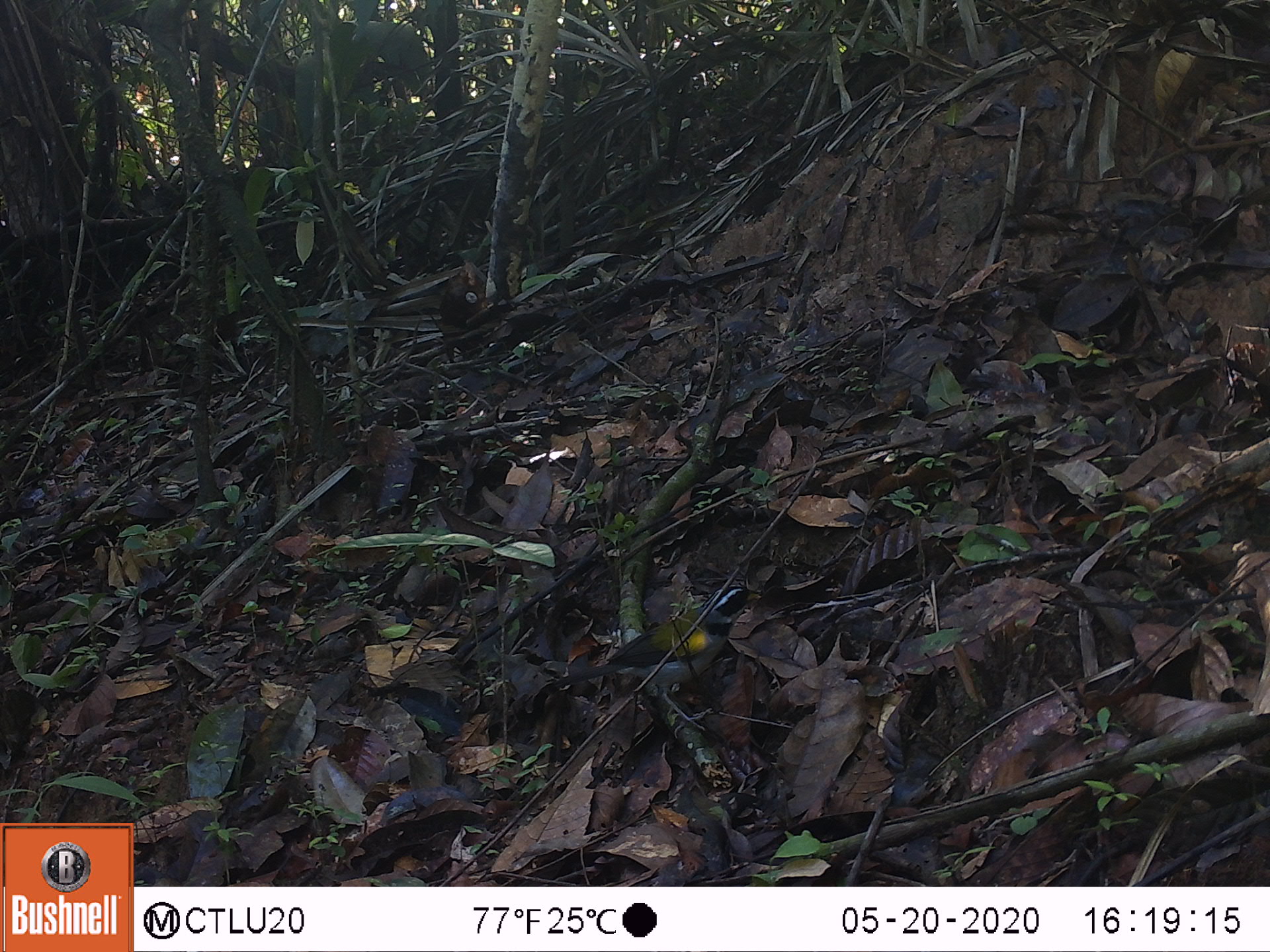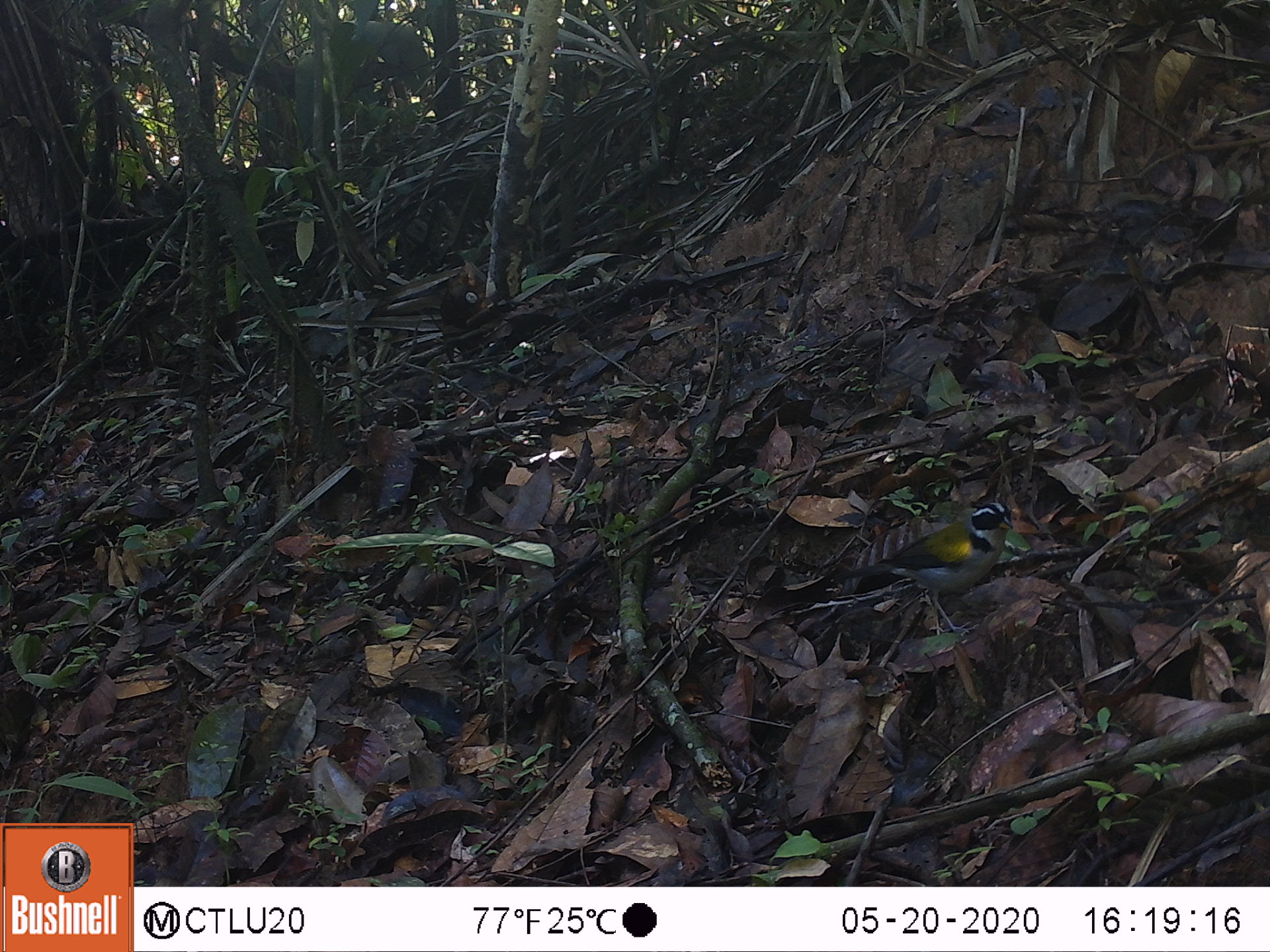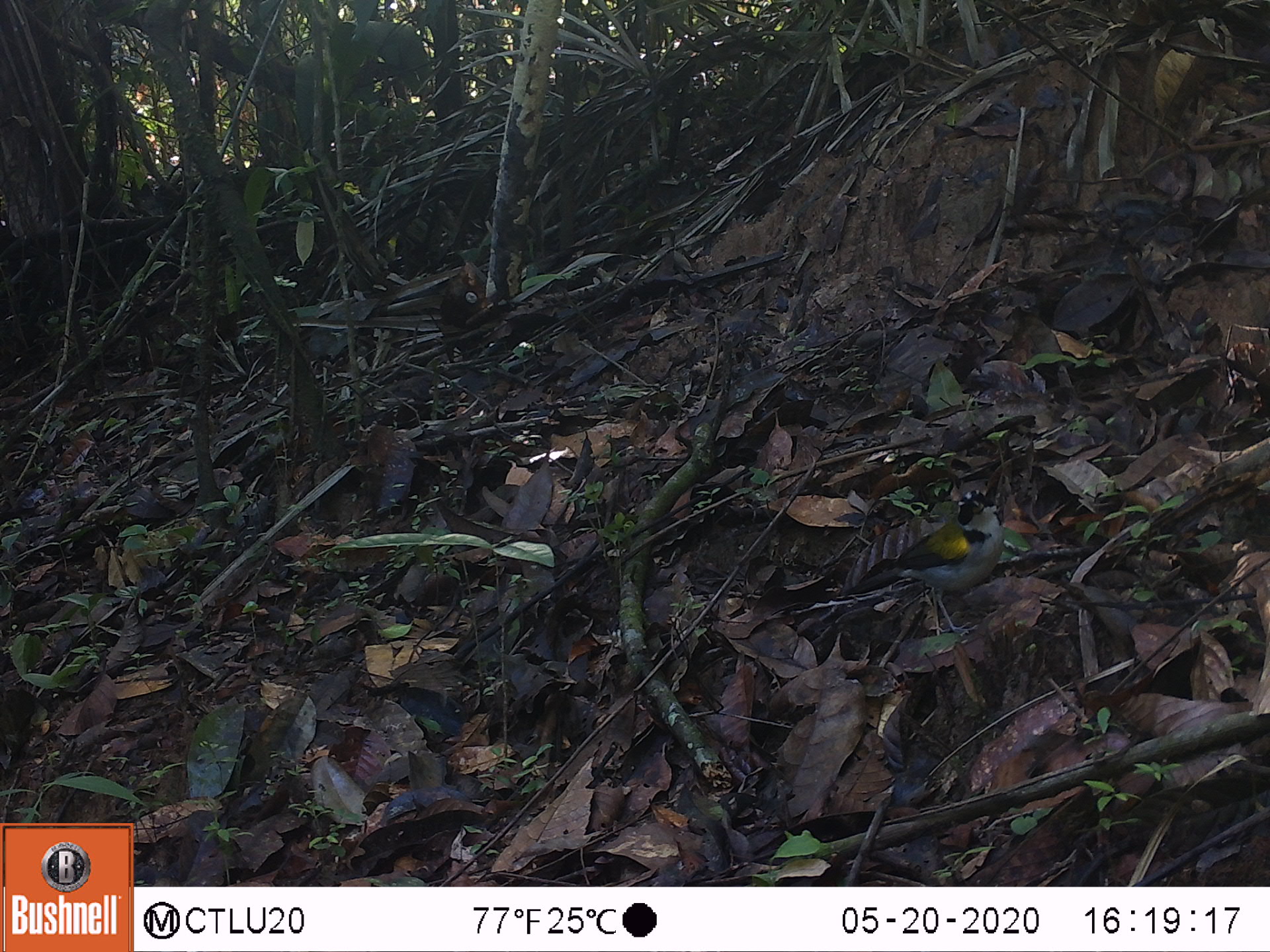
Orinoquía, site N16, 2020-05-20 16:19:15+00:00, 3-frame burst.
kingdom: Animalia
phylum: Chordata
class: Aves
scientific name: Aves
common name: bird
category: unknown bird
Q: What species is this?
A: Unknown bird (bird) (Aves).